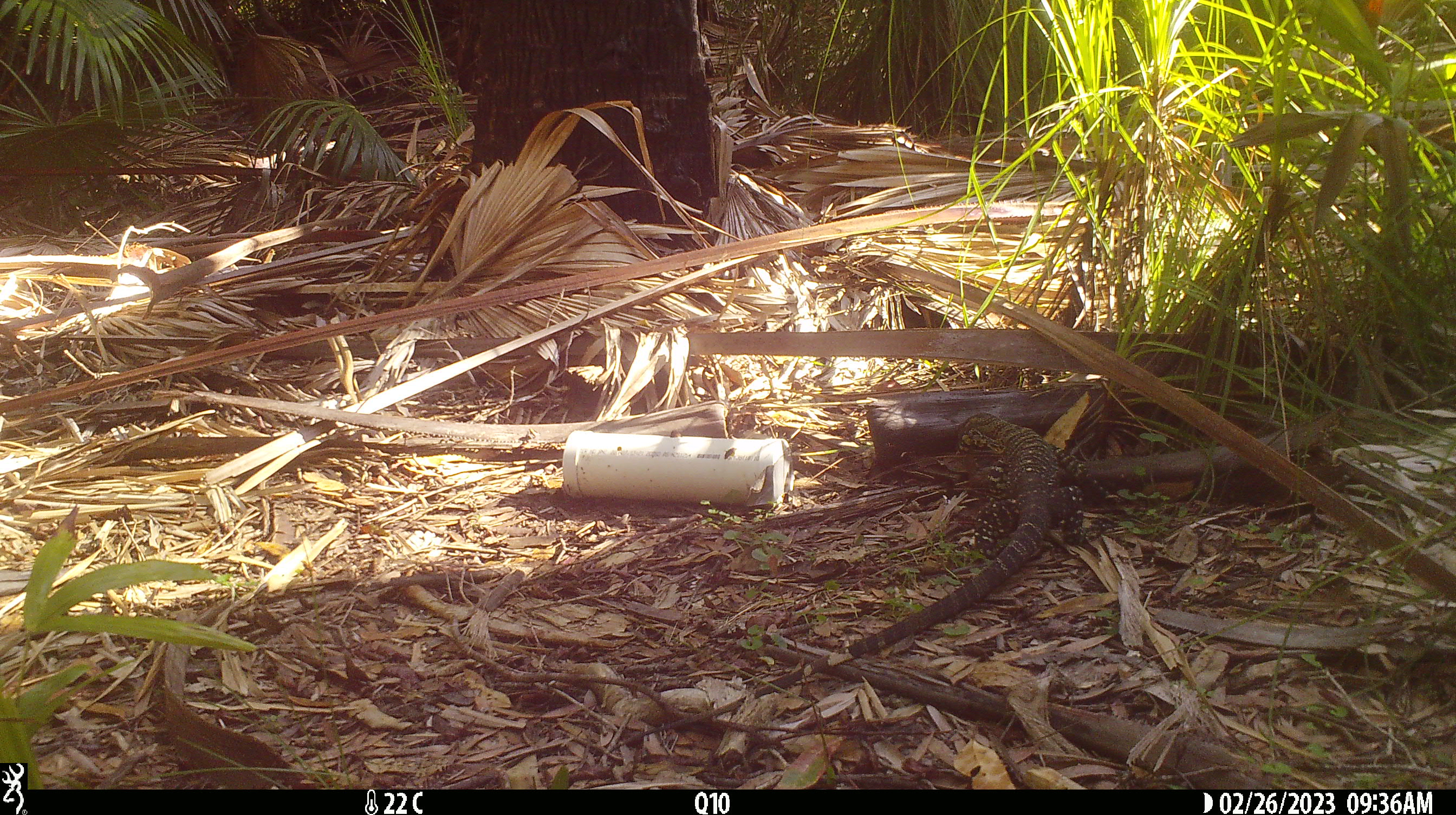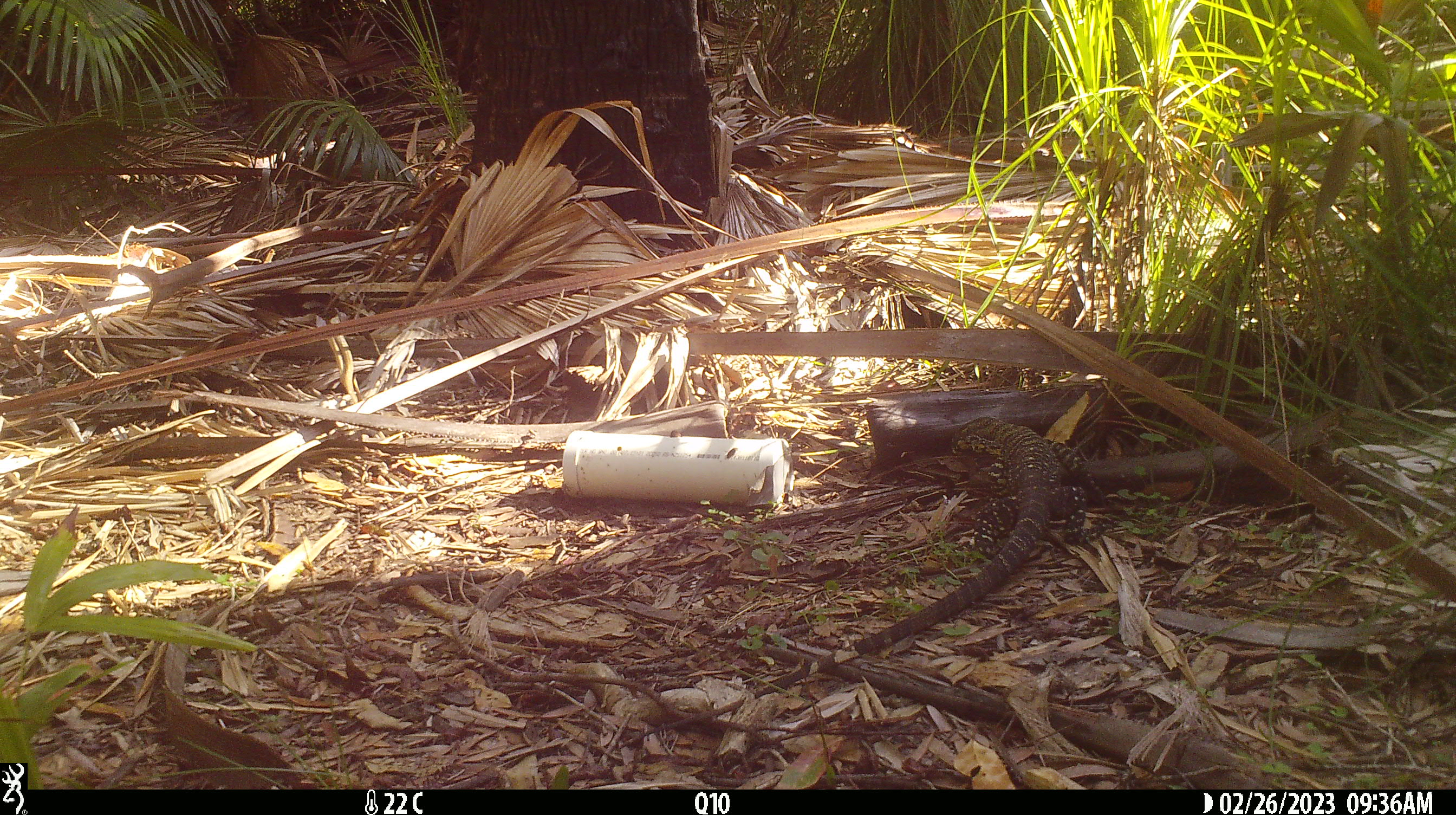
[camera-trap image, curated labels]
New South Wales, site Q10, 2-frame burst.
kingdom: Animalia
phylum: Chordata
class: Reptilia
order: Squamata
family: Varanidae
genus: Varanus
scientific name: Varanus varius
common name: lace monitor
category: goanna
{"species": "goanna (lace monitor) (Varanus varius)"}